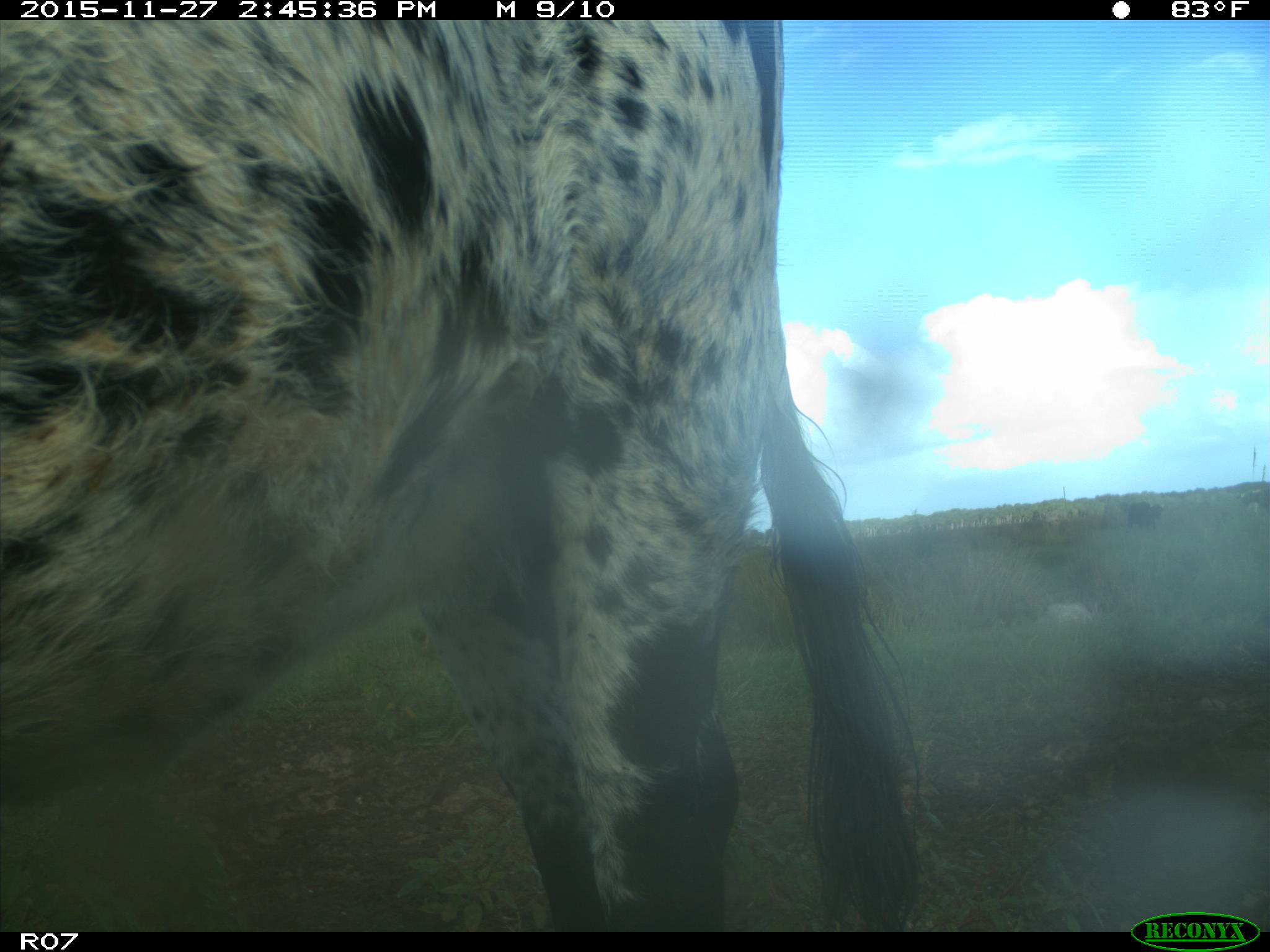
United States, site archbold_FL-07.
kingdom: Animalia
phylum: Chordata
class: Mammalia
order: Artiodactyla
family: Bovidae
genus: Bos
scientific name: Bos taurus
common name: domestic cow